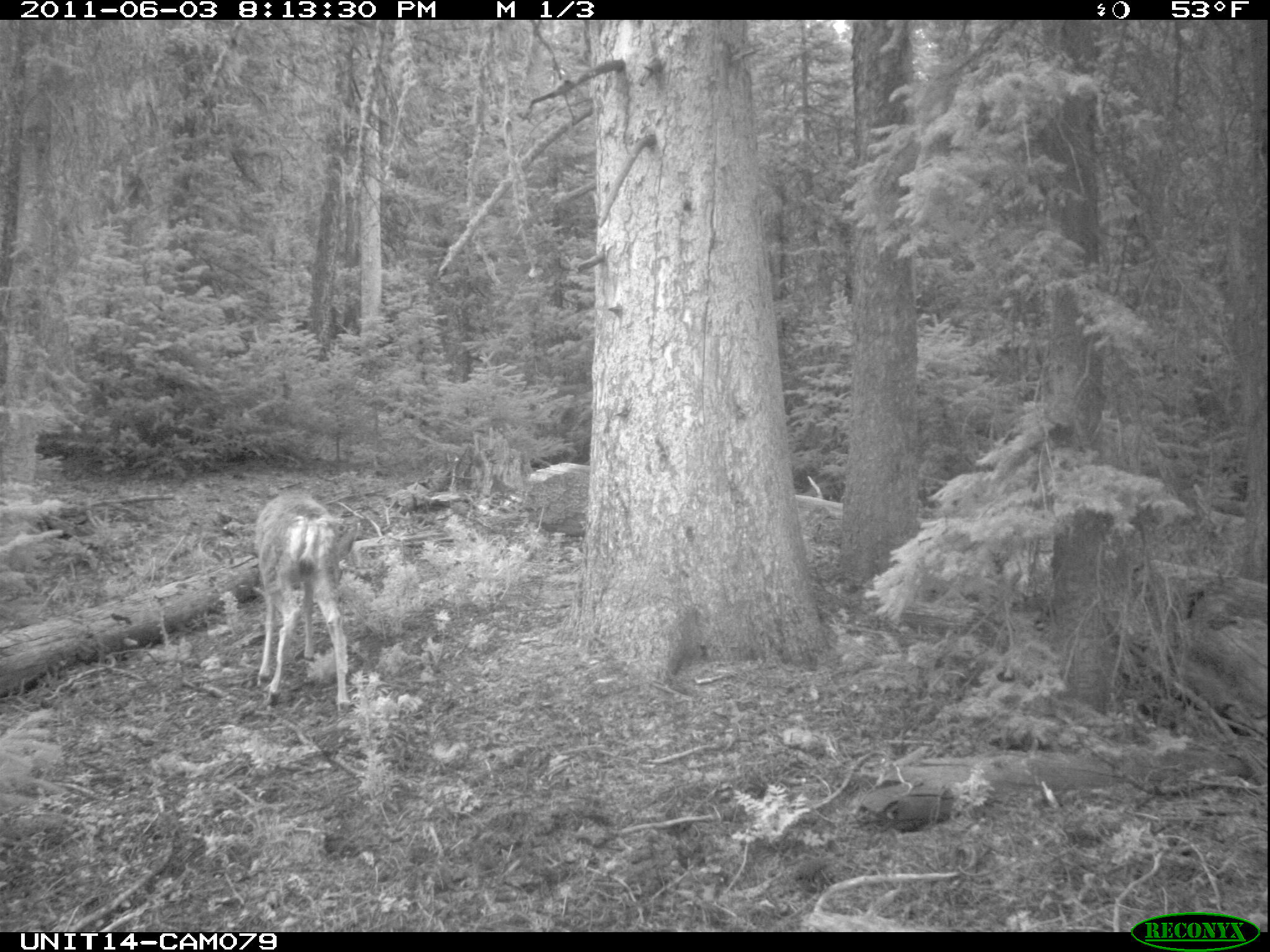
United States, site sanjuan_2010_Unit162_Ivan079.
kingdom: Animalia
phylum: Chordata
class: Mammalia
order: Artiodactyla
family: Cervidae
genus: Odocoileus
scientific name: Odocoileus hemionus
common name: mule deer